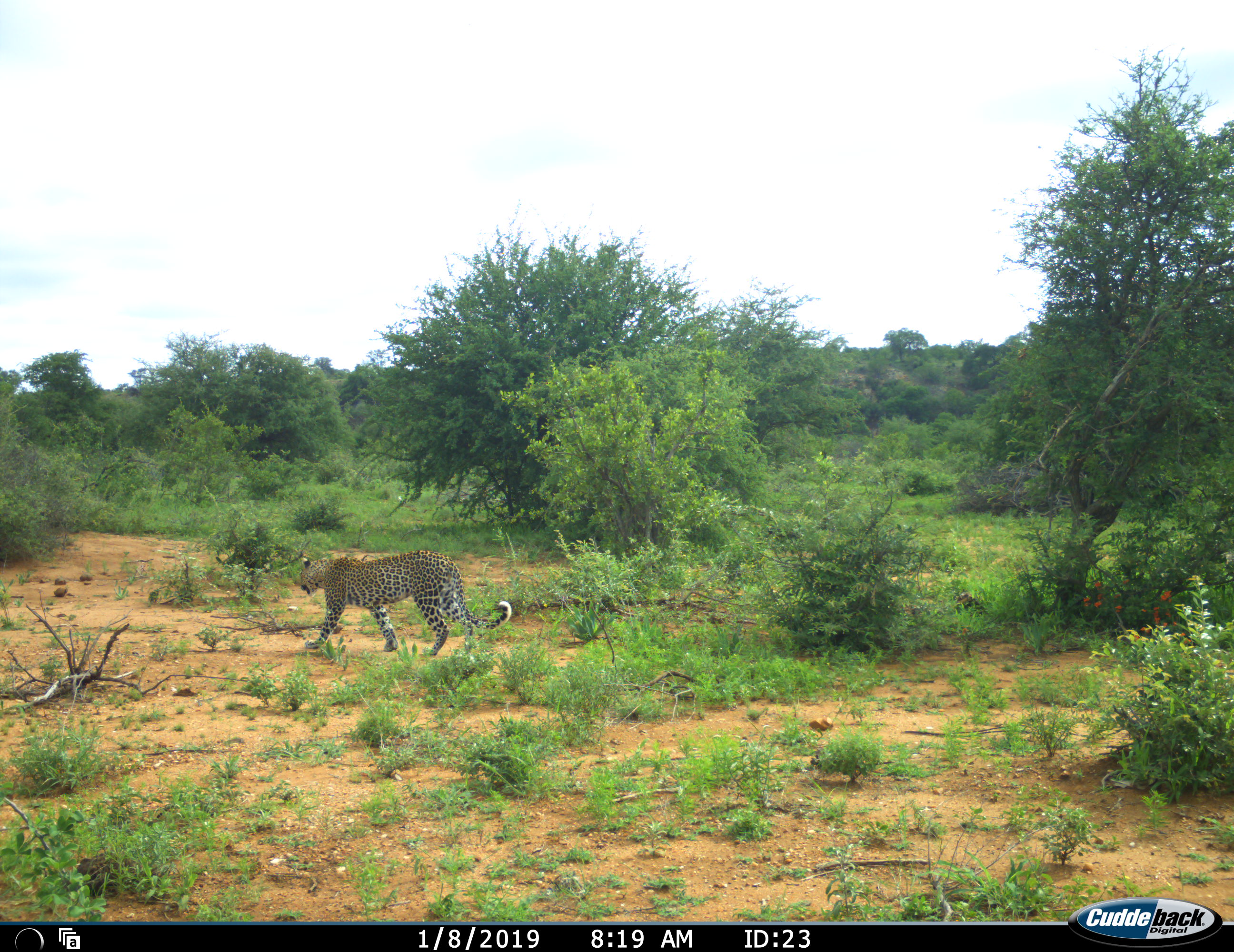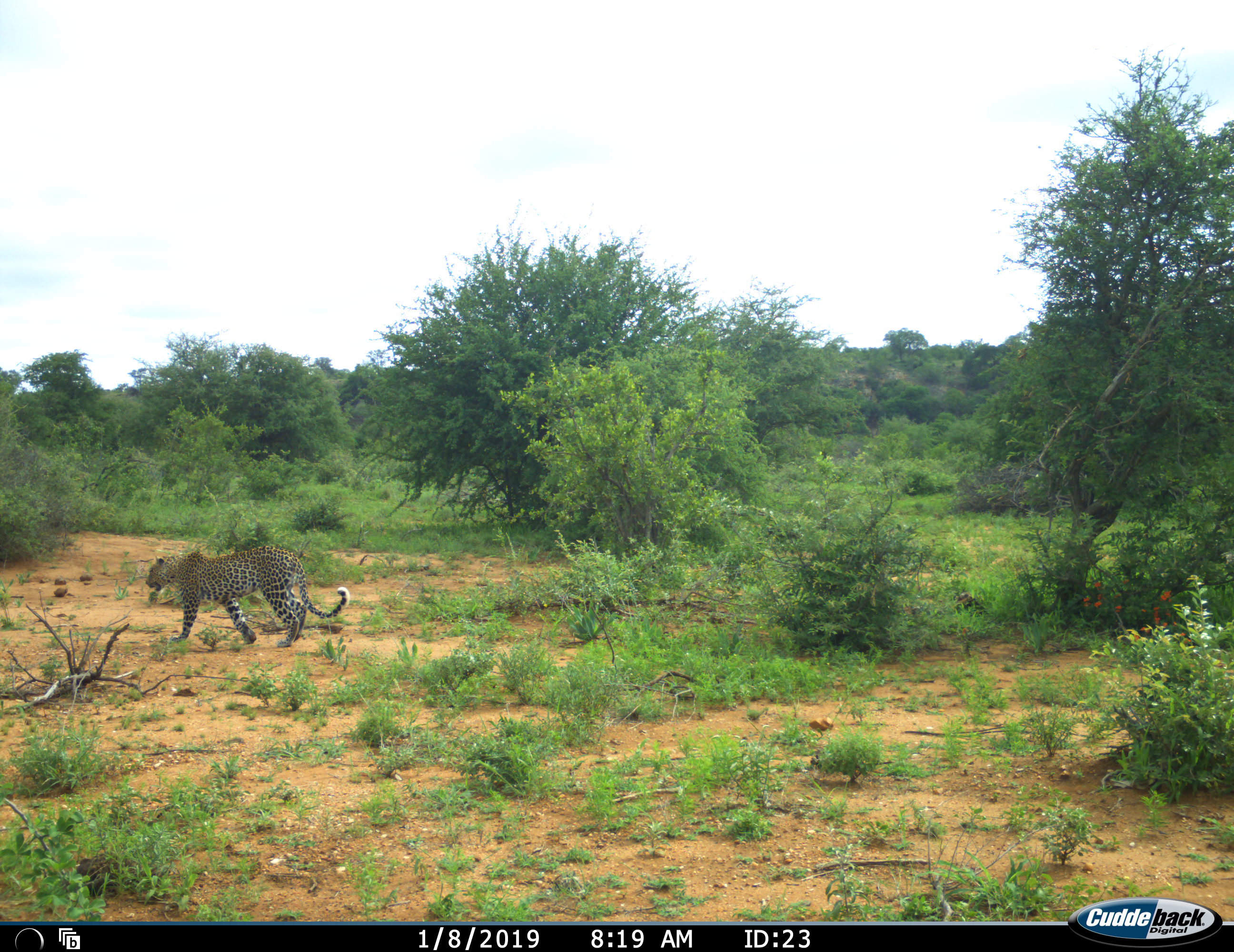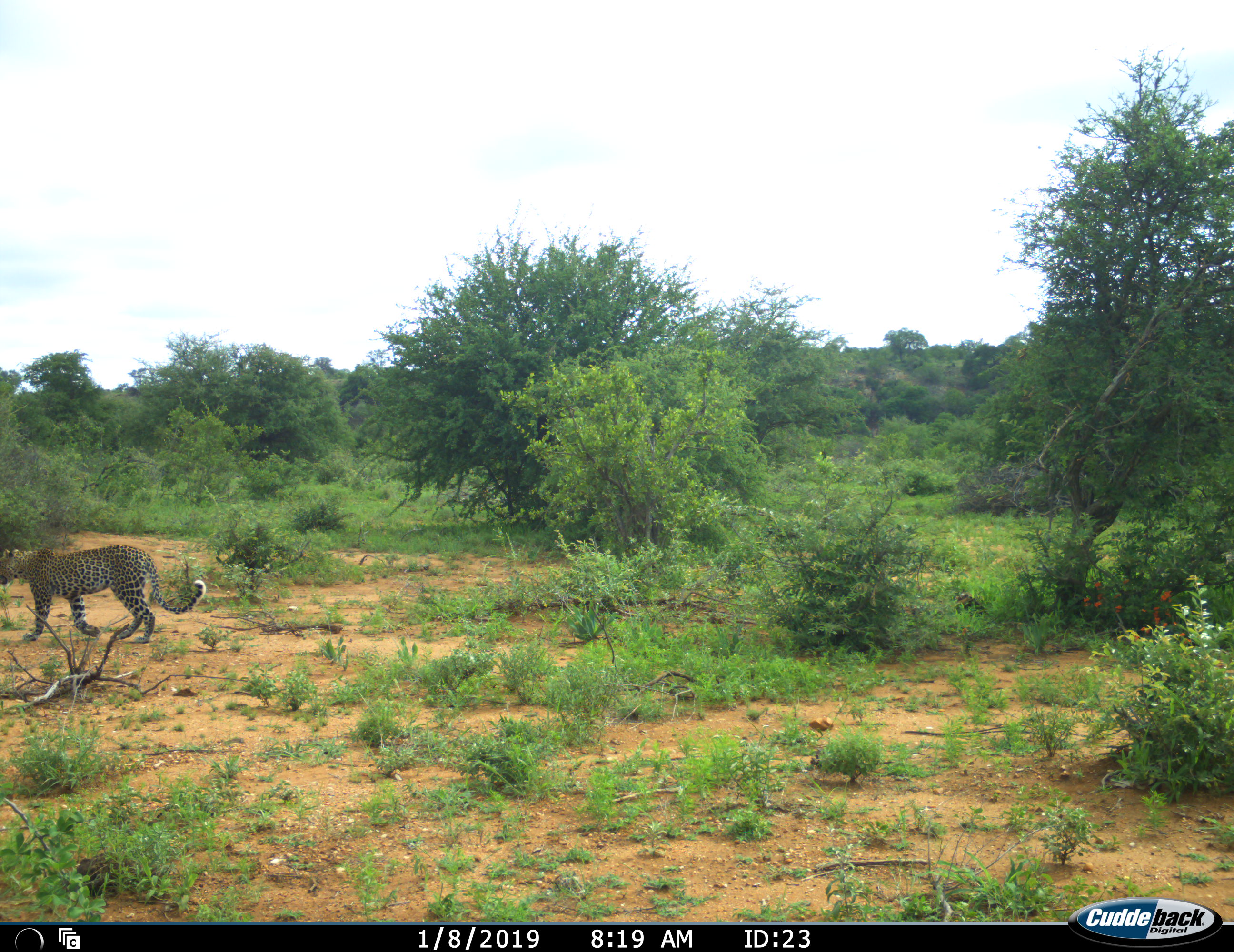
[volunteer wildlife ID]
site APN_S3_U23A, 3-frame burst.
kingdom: Animalia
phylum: Chordata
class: Mammalia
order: Carnivora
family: Felidae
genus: Panthera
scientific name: Panthera pardus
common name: leopard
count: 1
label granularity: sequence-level